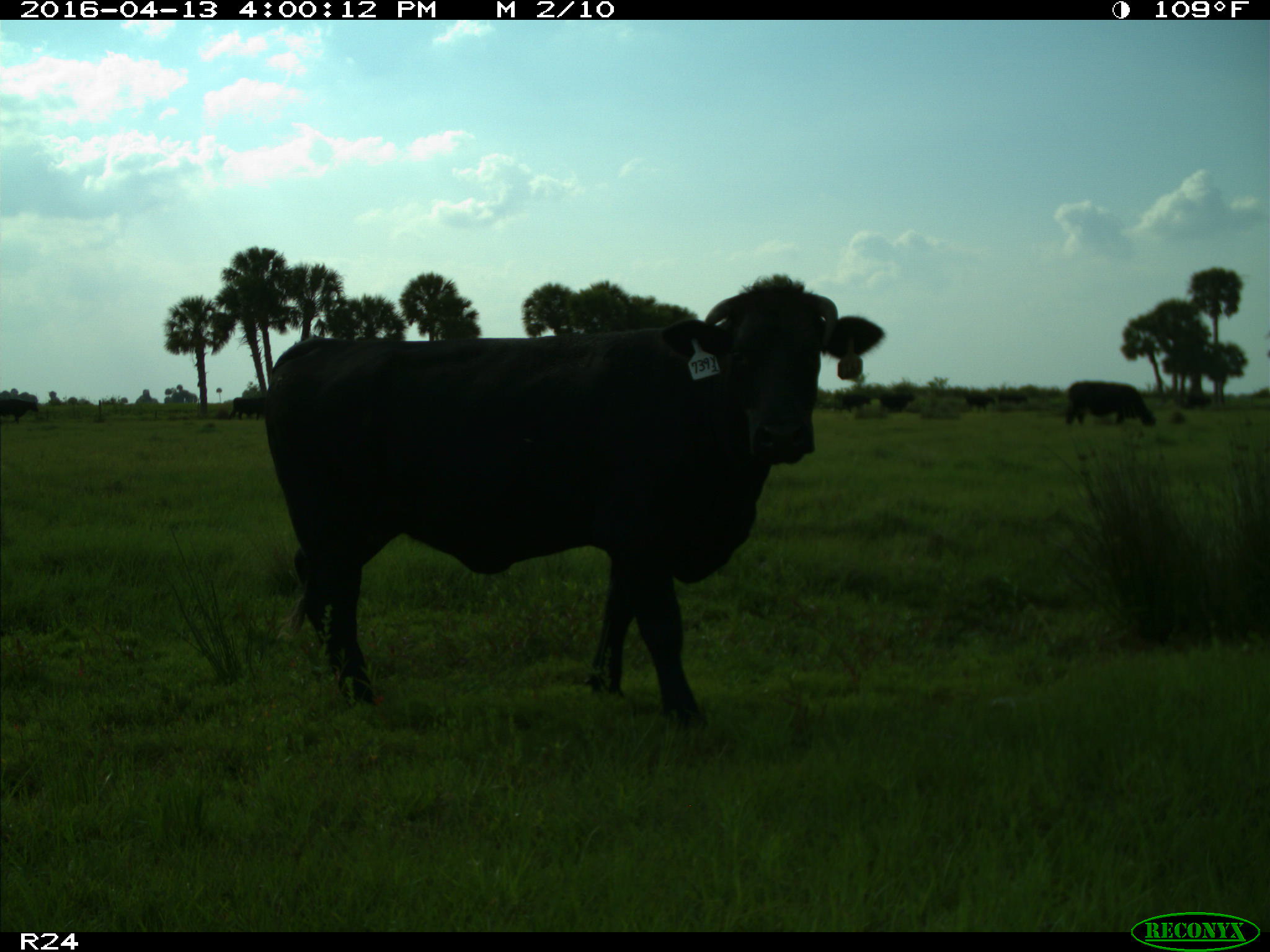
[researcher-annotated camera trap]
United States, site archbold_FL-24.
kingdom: Animalia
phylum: Chordata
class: Mammalia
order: Artiodactyla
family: Bovidae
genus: Bos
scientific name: Bos taurus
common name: domestic cow